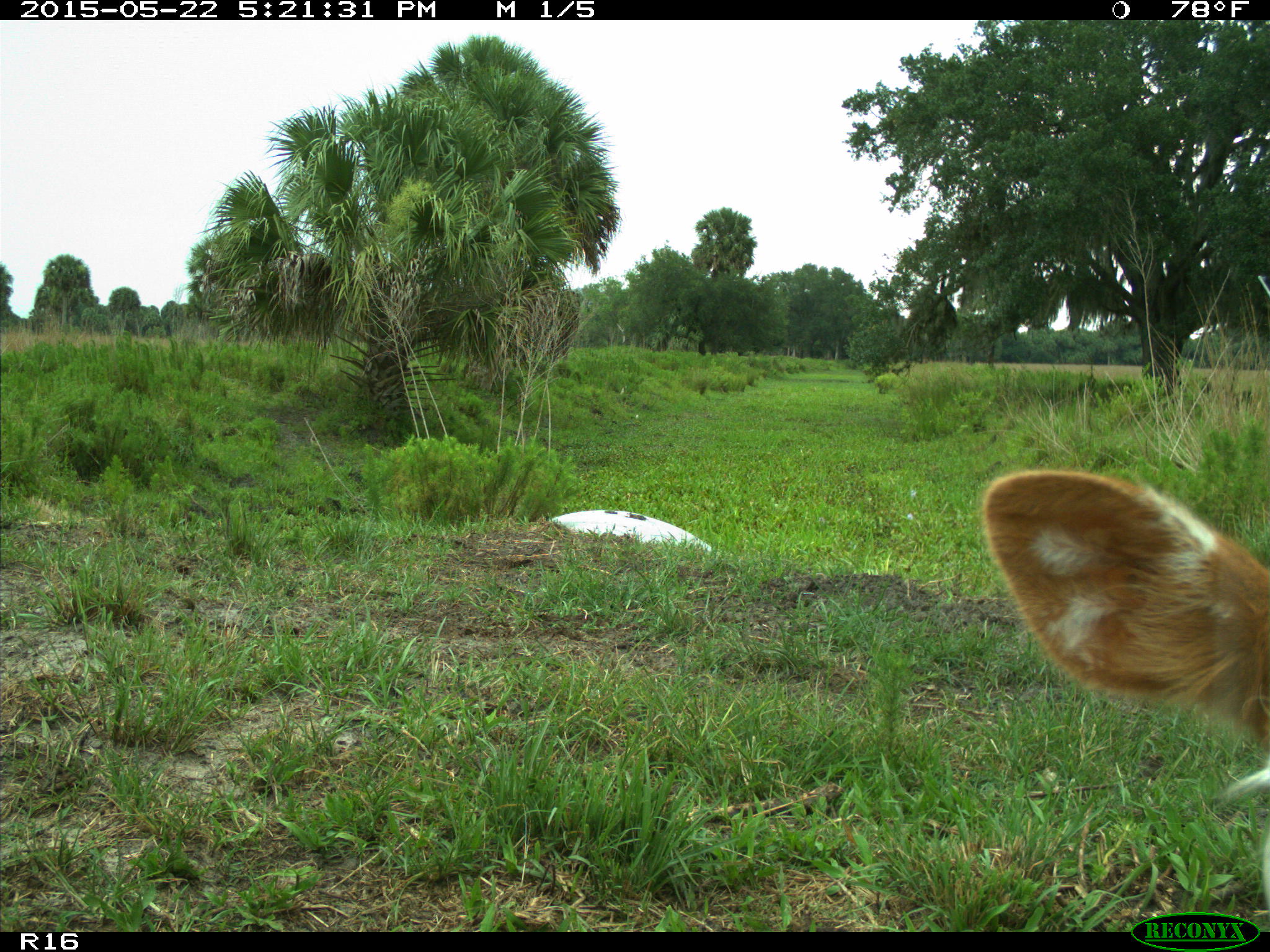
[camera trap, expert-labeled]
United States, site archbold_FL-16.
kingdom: Animalia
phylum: Chordata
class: Mammalia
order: Artiodactyla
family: Bovidae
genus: Bos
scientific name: Bos taurus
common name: domestic cow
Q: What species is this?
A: Bos taurus (domestic cow).